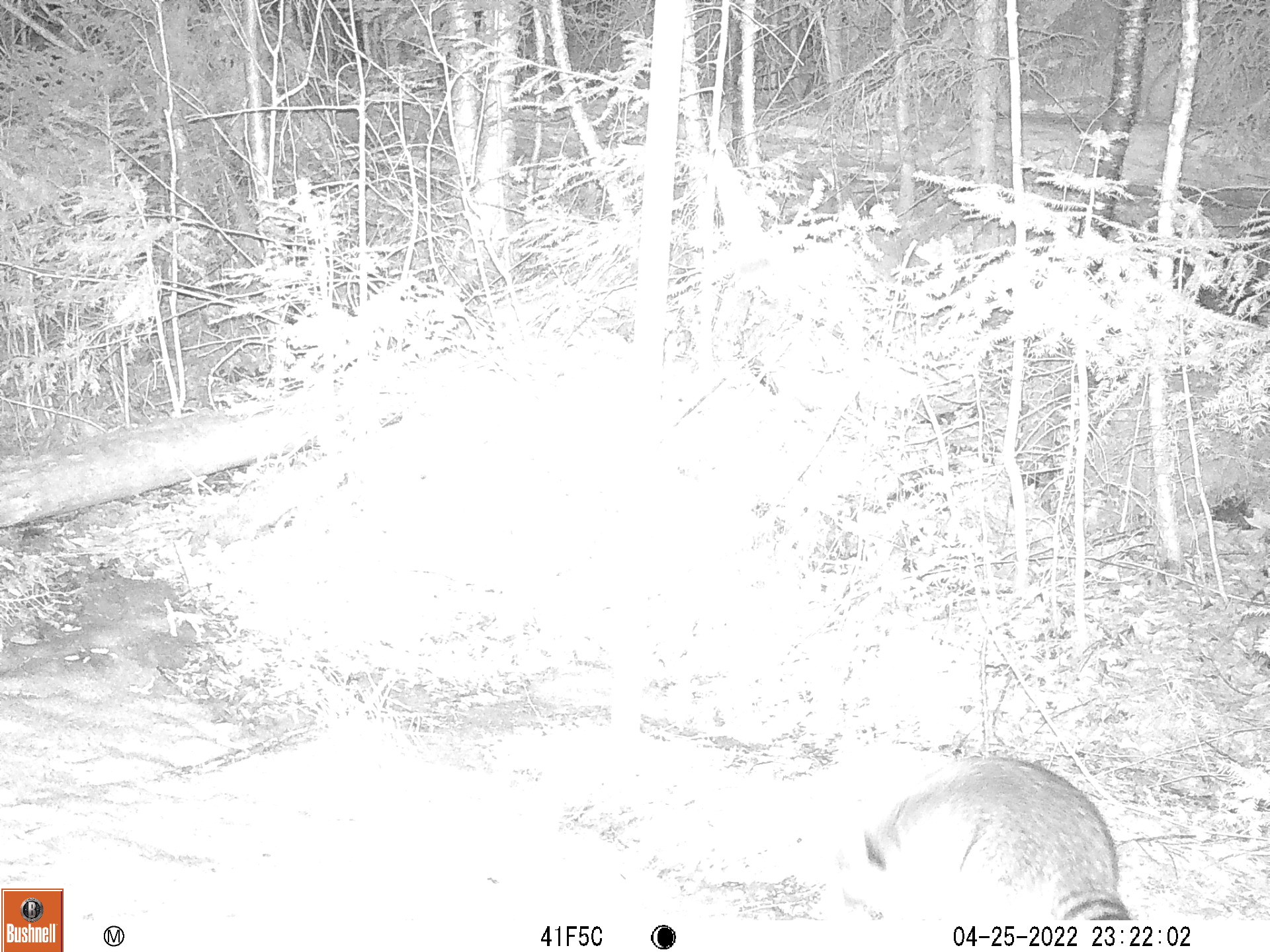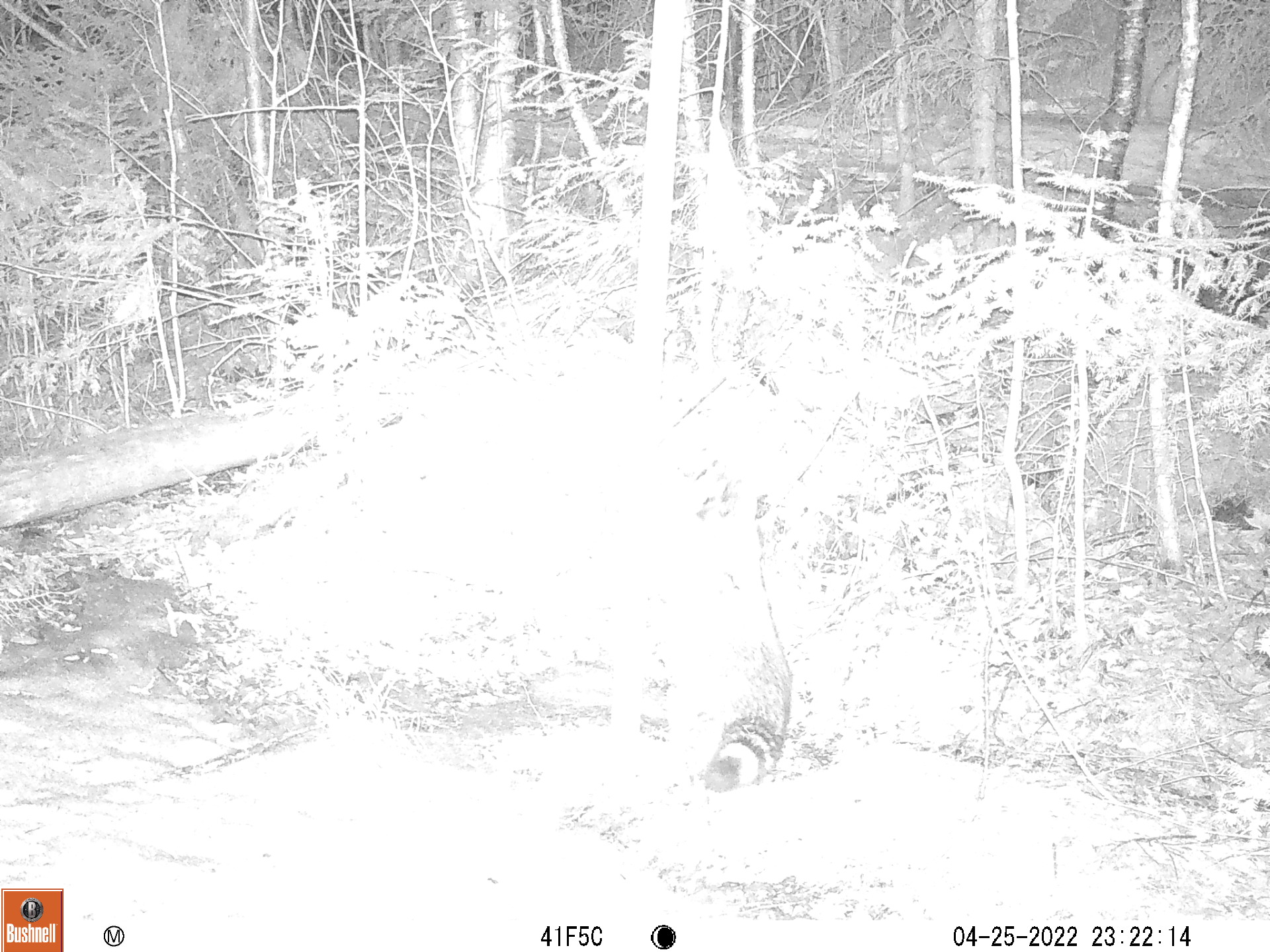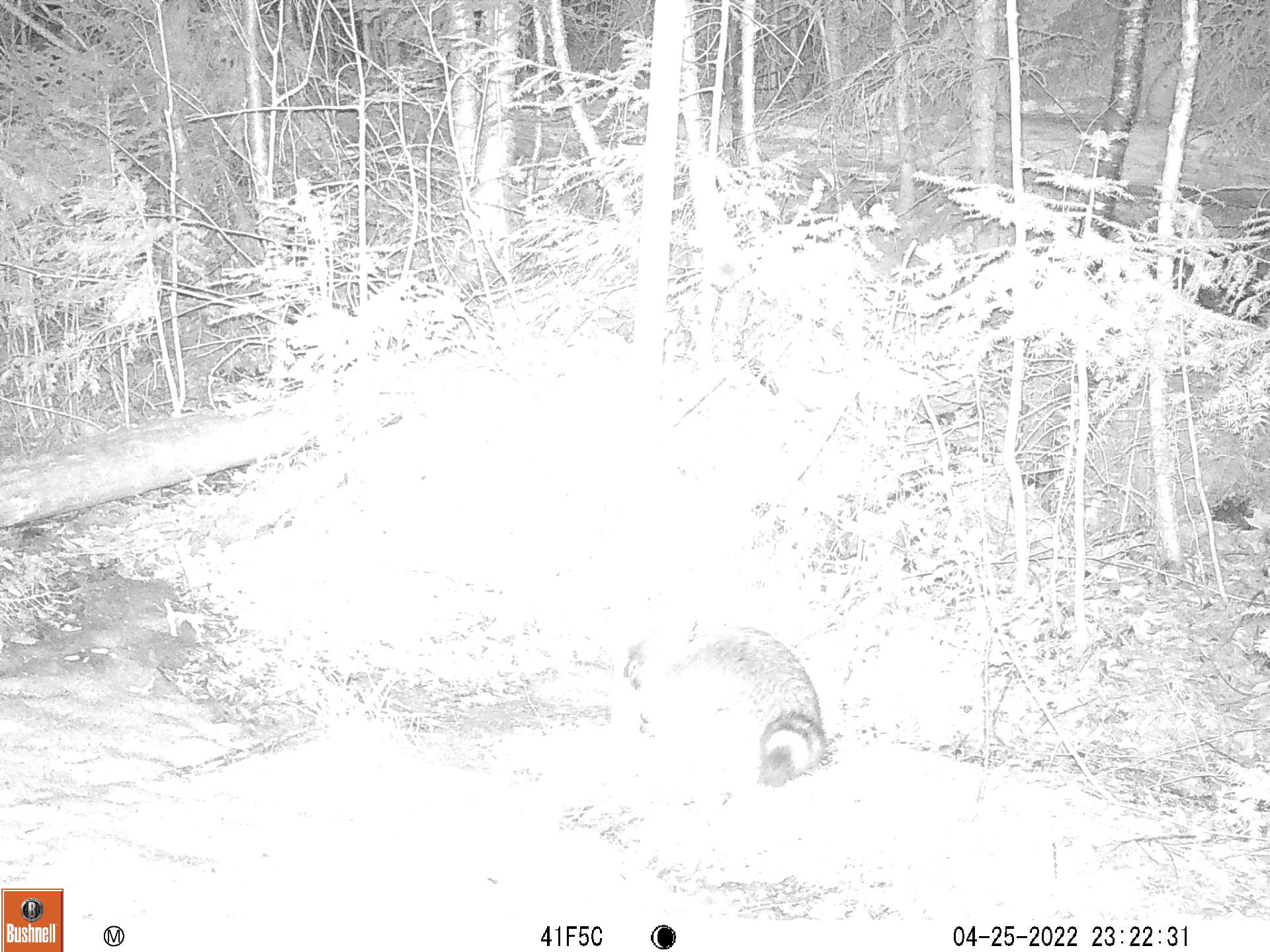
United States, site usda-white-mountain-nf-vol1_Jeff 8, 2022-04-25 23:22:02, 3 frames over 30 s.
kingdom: Animalia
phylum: Chordata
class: Mammalia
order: Carnivora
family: Procyonidae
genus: Procyon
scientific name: Procyon lotor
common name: raccoon